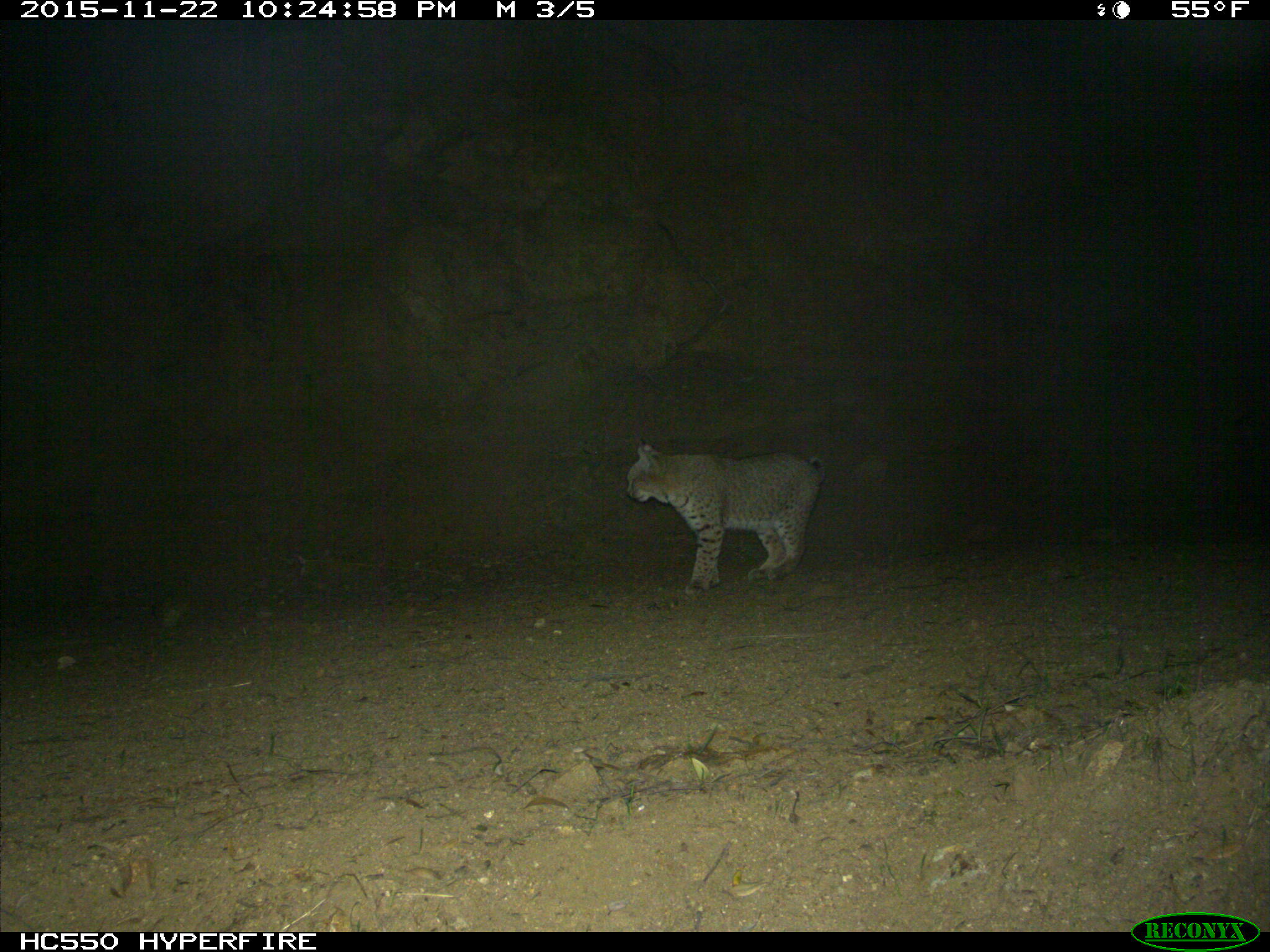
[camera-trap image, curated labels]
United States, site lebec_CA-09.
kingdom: Animalia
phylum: Chordata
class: Mammalia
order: Carnivora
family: Felidae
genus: Lynx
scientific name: Lynx rufus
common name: bobcat